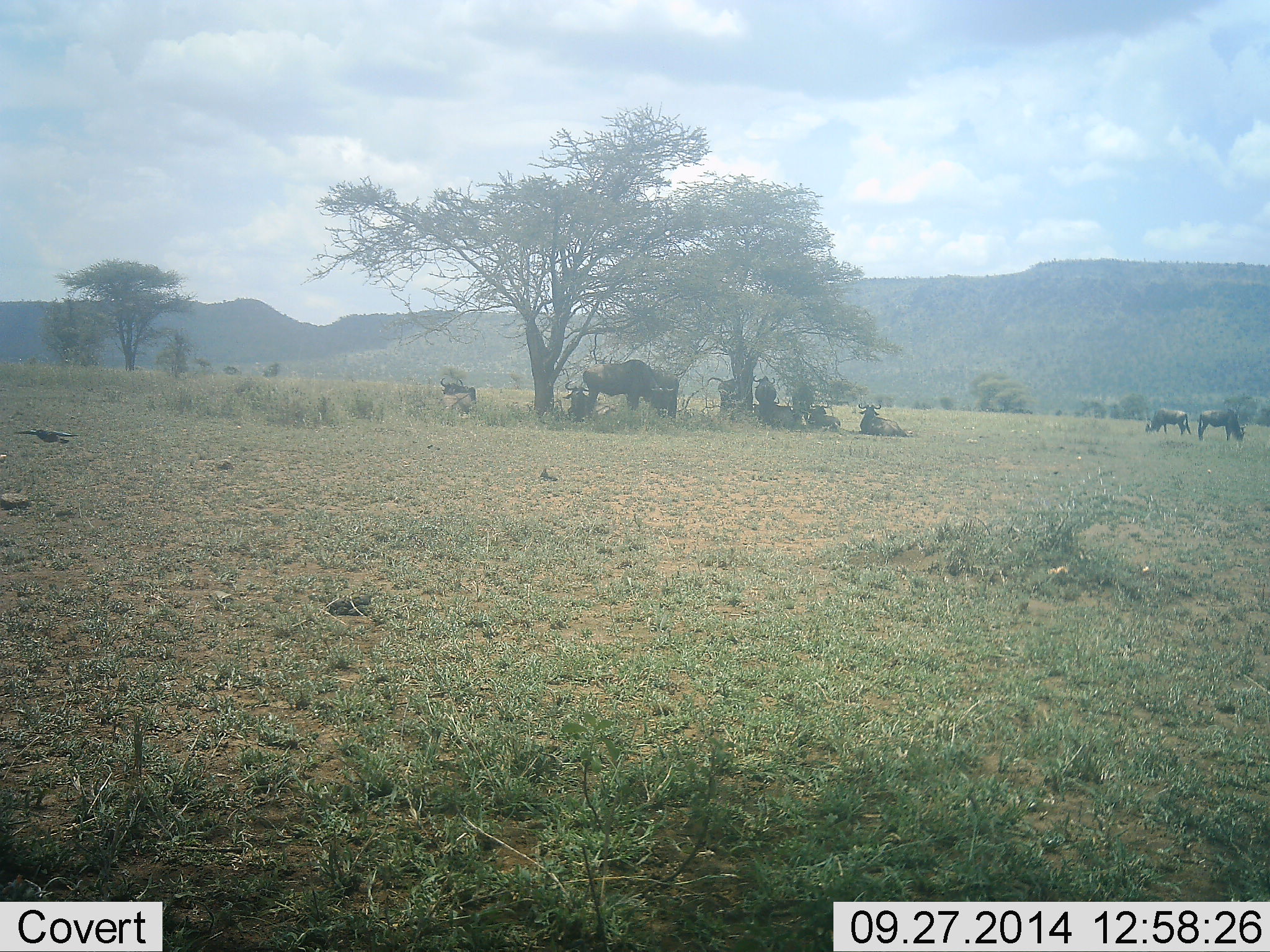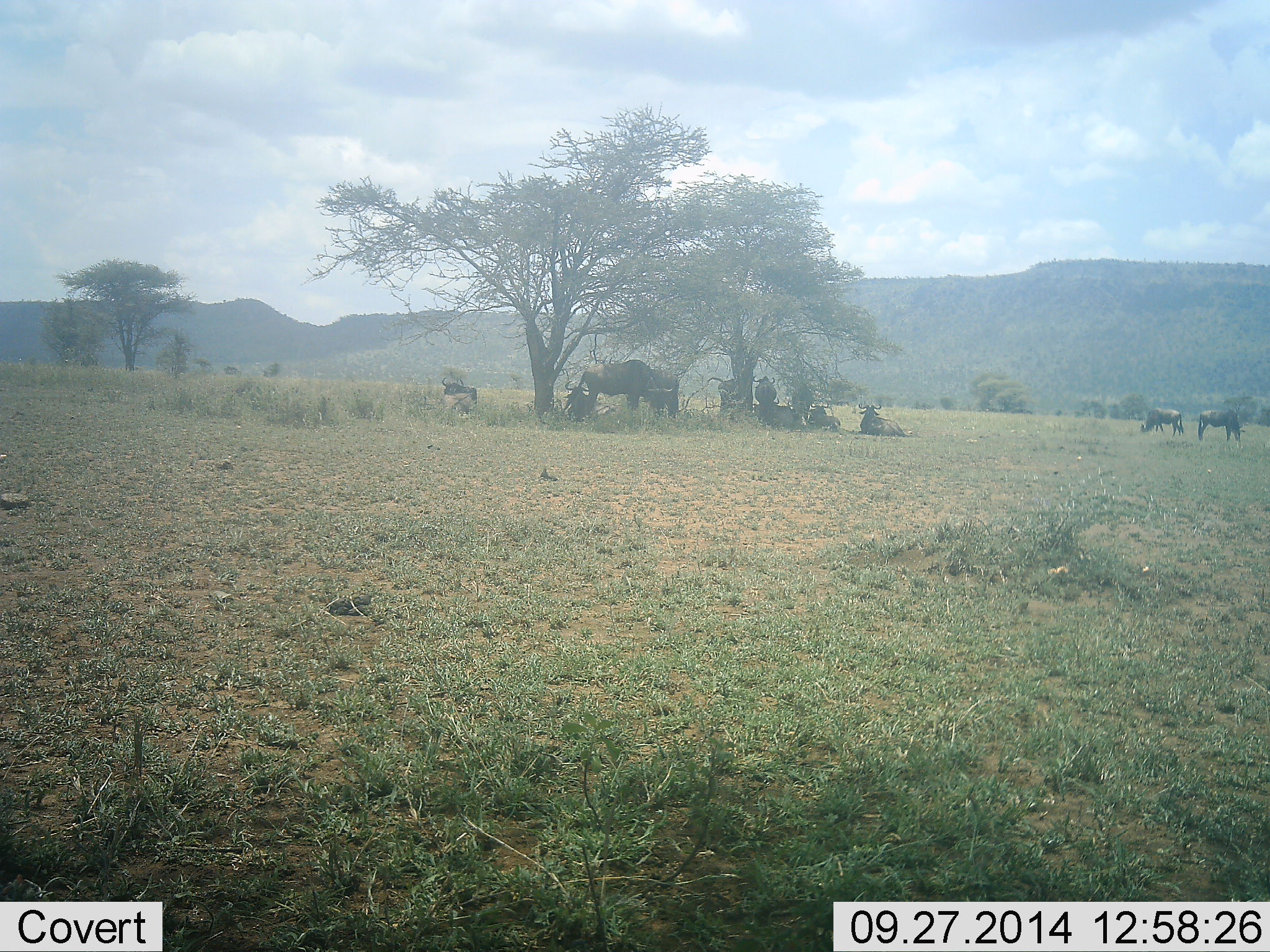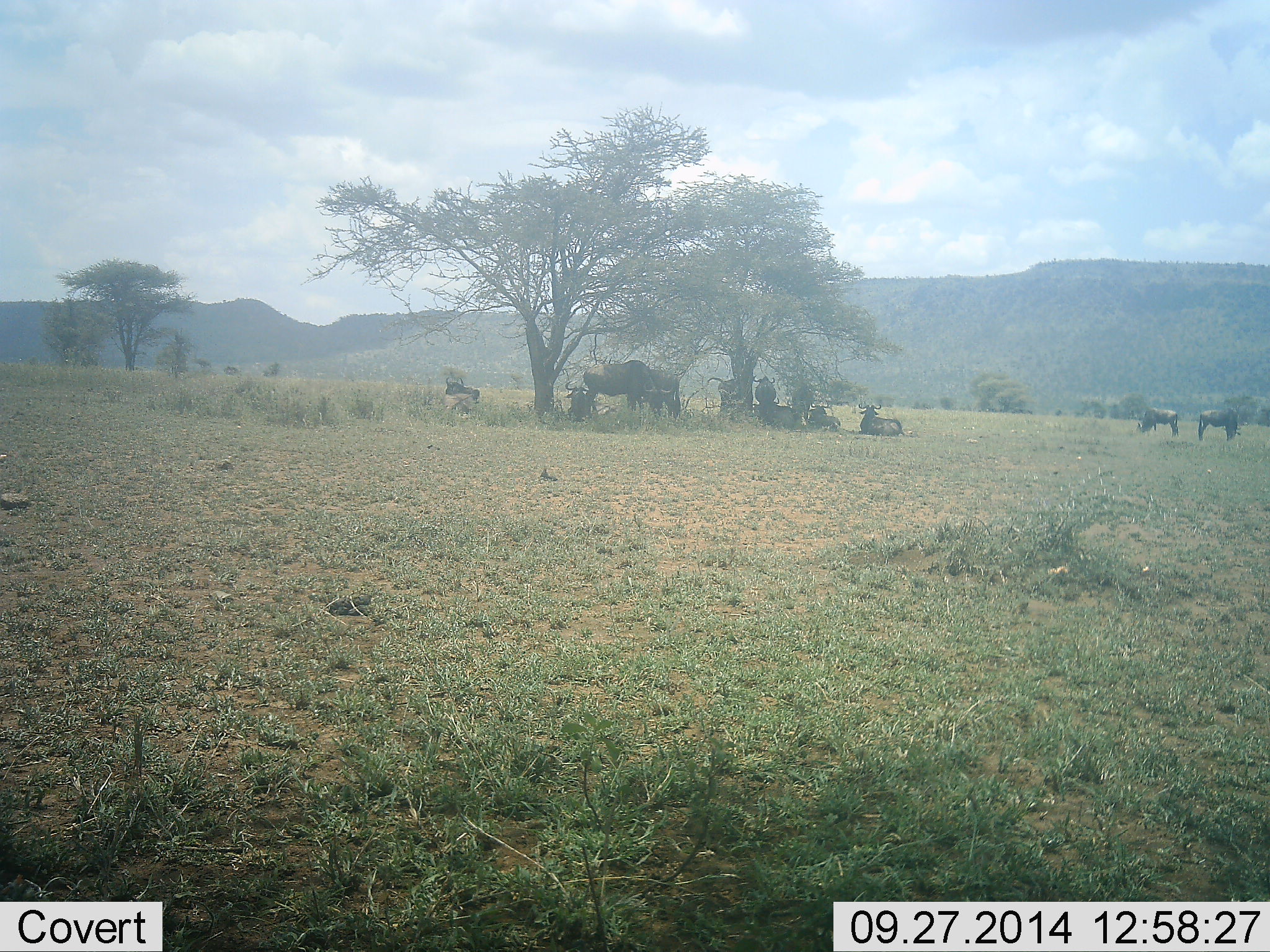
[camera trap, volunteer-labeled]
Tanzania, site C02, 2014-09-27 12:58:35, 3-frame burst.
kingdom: Animalia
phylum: Chordata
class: Mammalia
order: Artiodactyla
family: Bovidae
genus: Connochaetes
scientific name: Connochaetes taurinus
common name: blue wildebeest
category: wildebeest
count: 10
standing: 73%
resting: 87%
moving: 13%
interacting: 7%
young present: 0%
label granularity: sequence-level